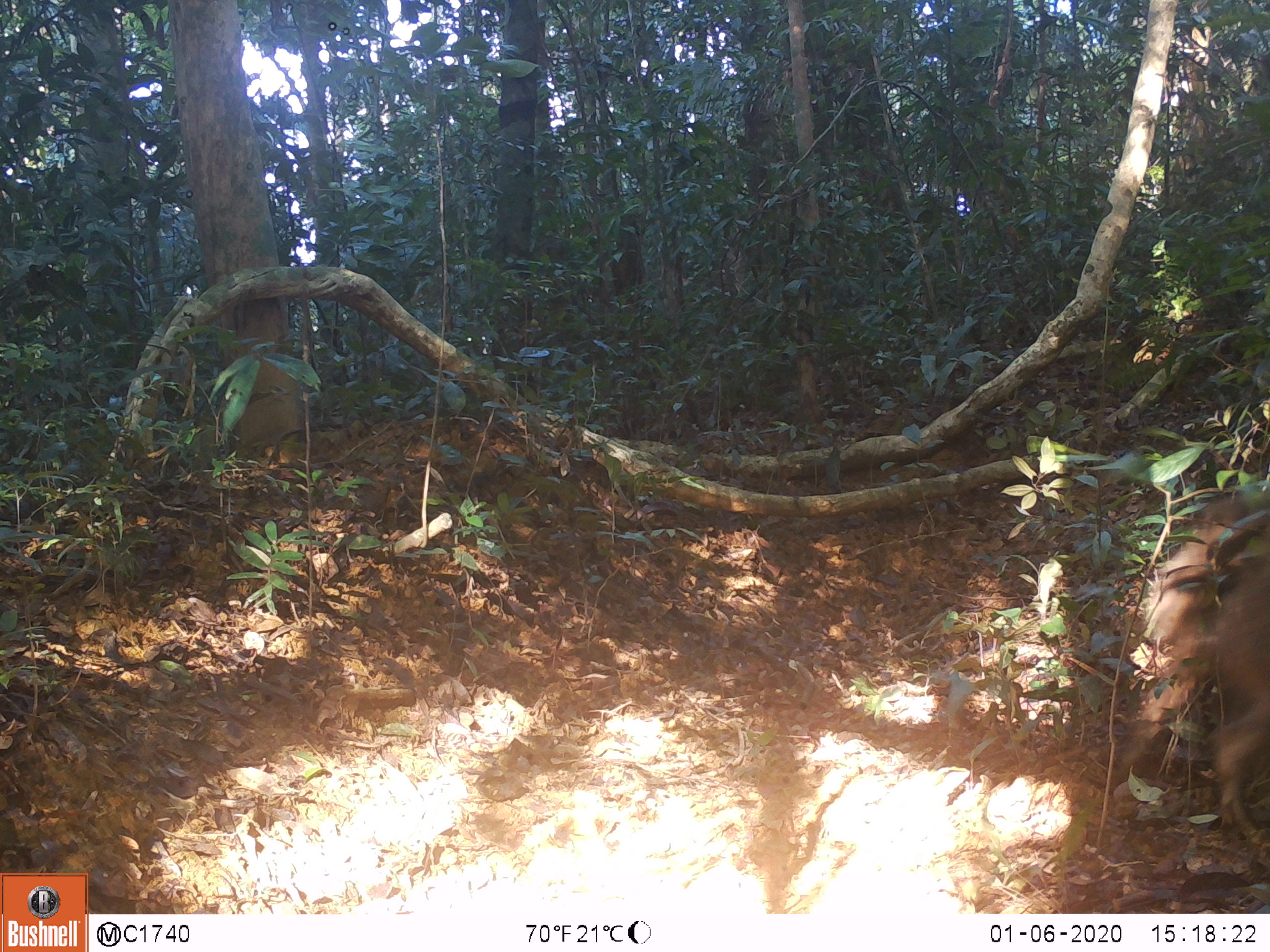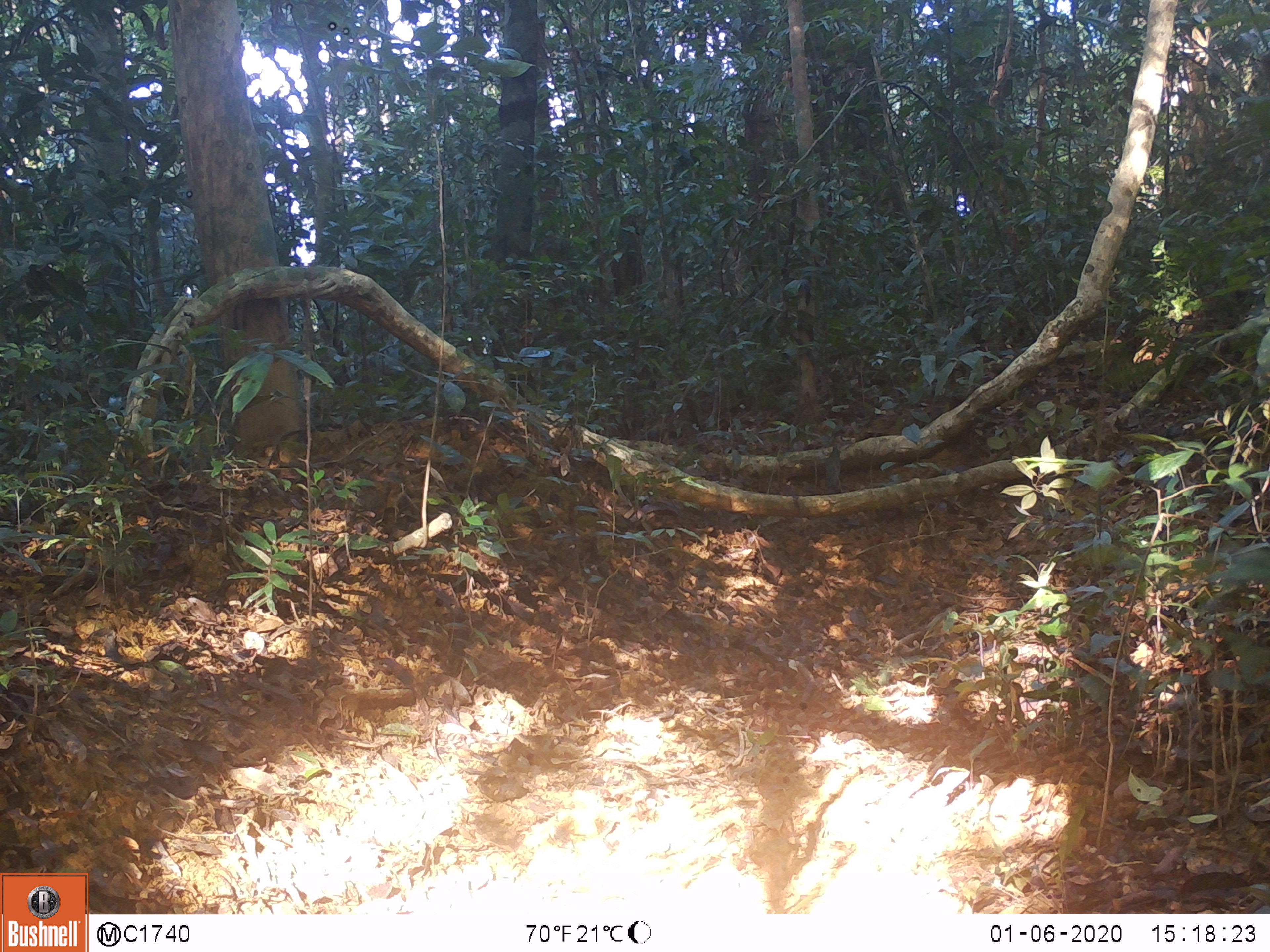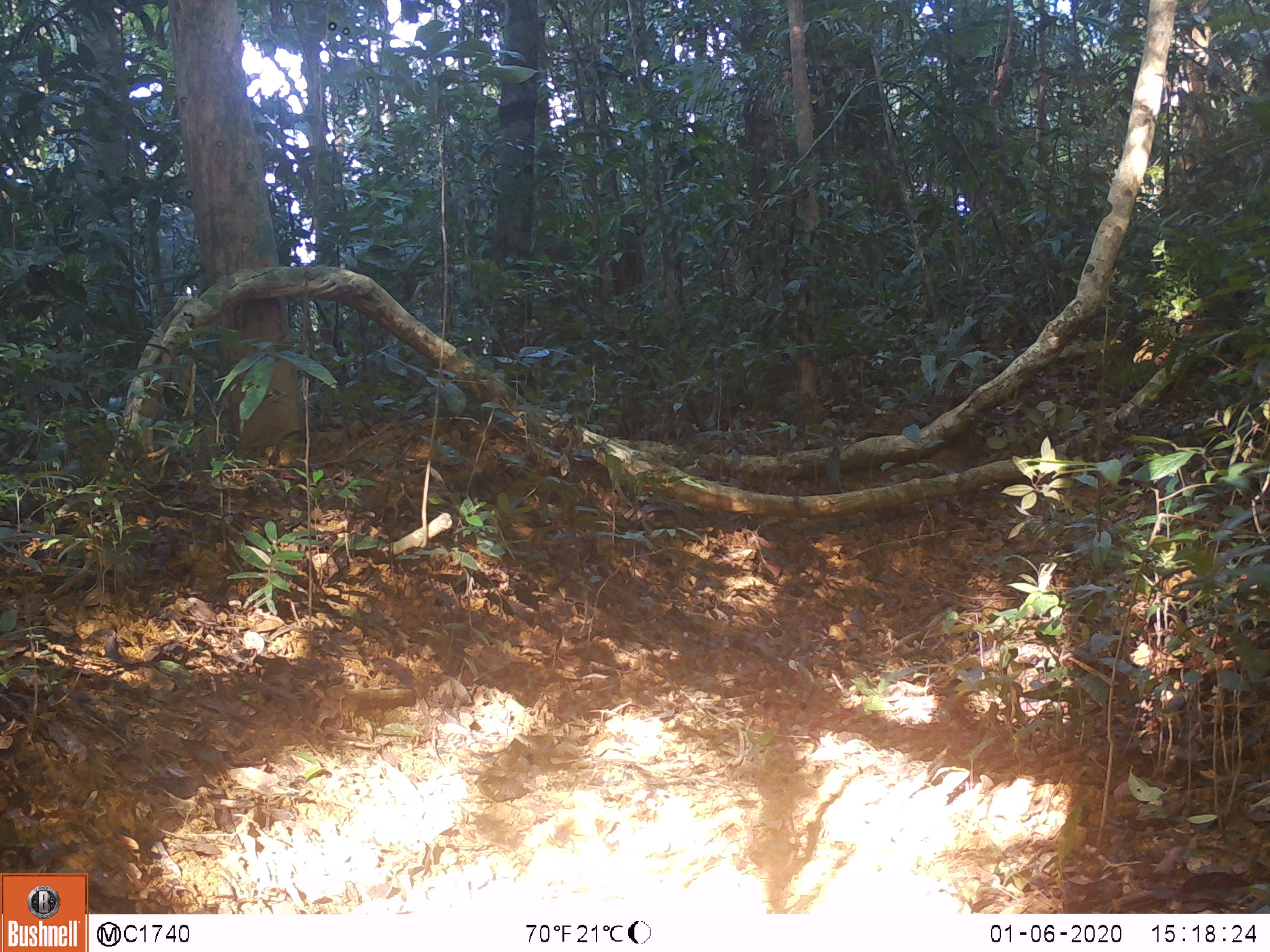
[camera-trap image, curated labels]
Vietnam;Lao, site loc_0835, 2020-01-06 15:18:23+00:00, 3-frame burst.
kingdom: Animalia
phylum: Chordata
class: Mammalia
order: Artiodactyla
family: Suidae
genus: Sus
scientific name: Sus scrofa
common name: eurasian wild pig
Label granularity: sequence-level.